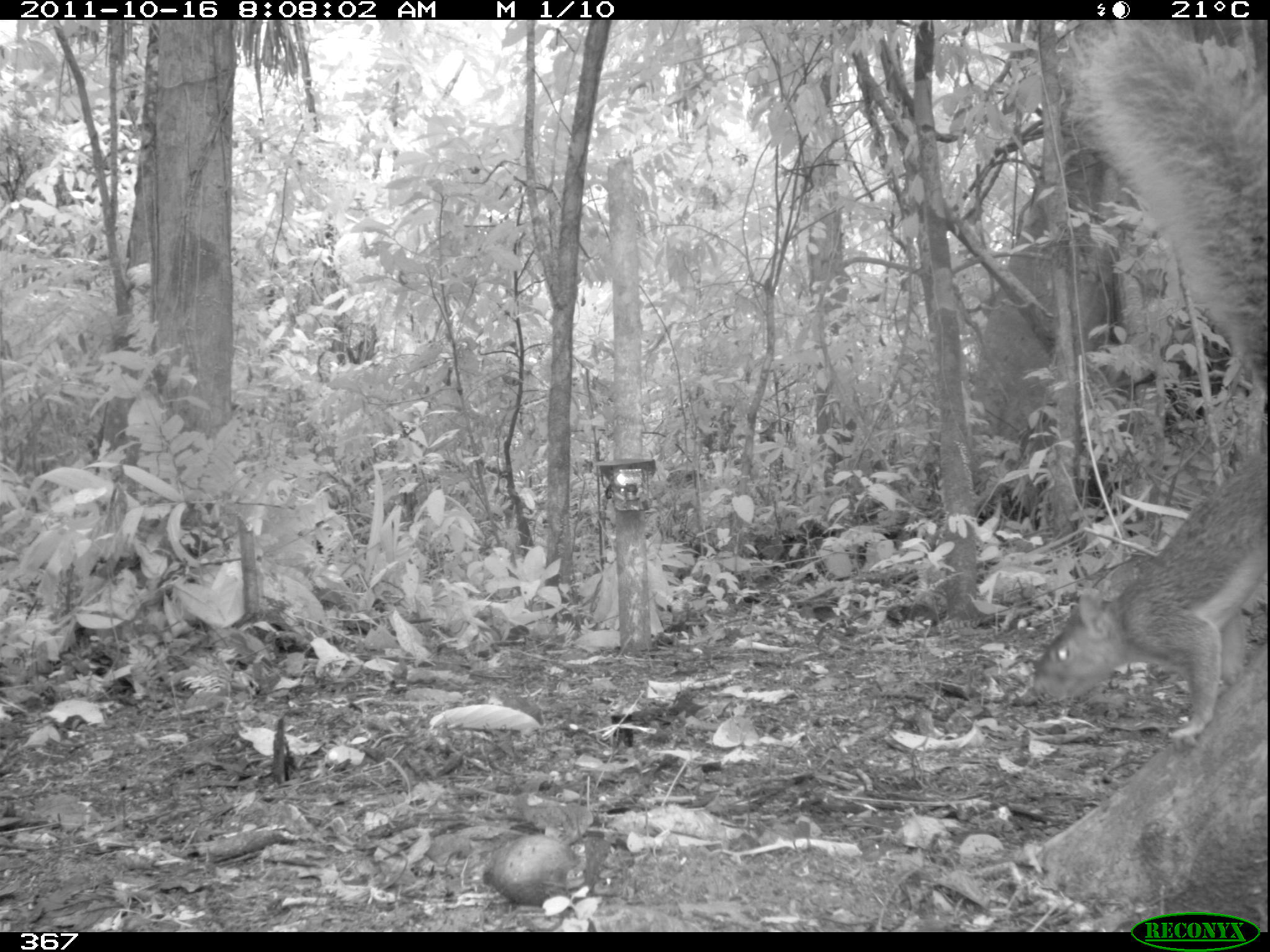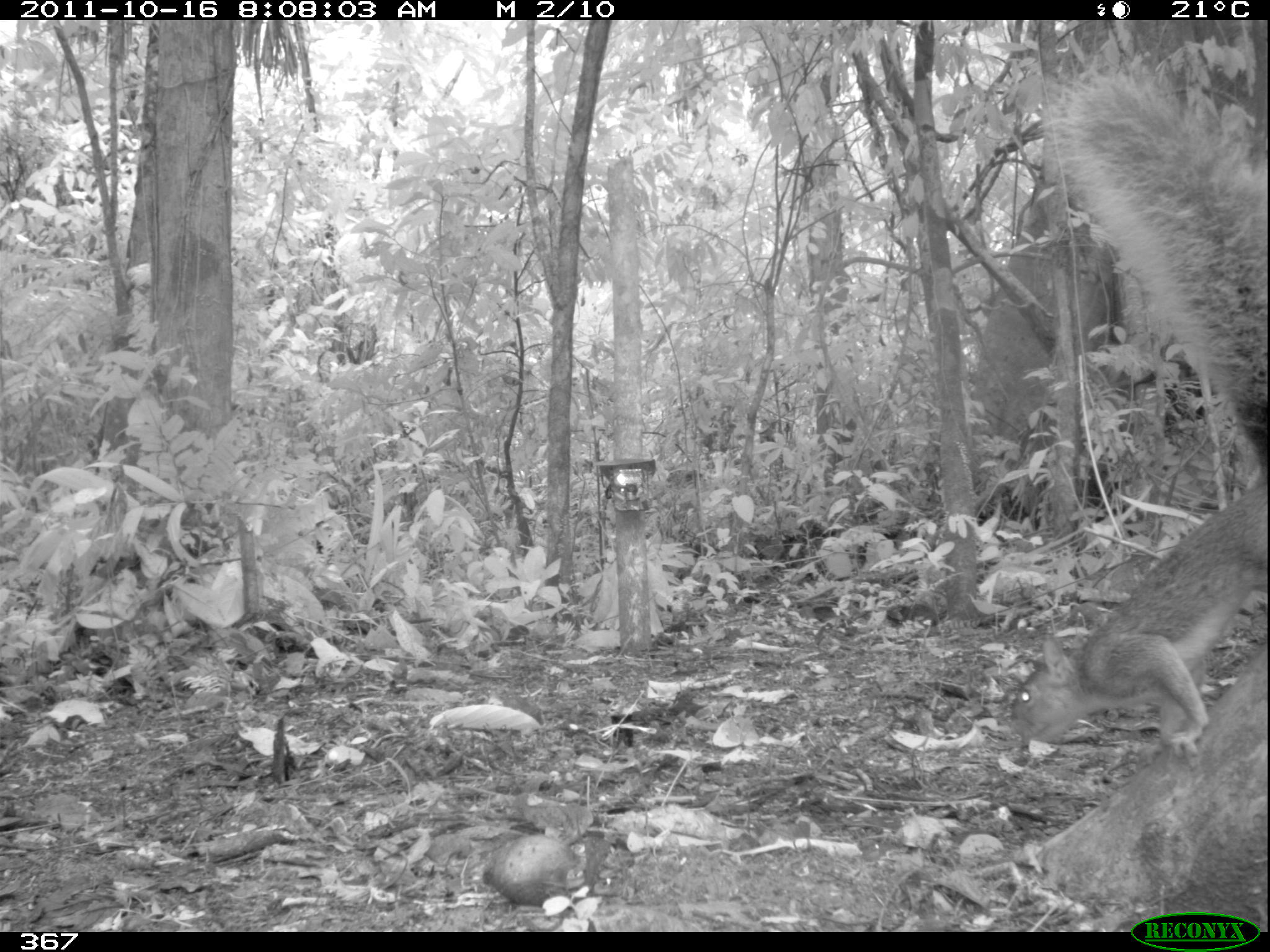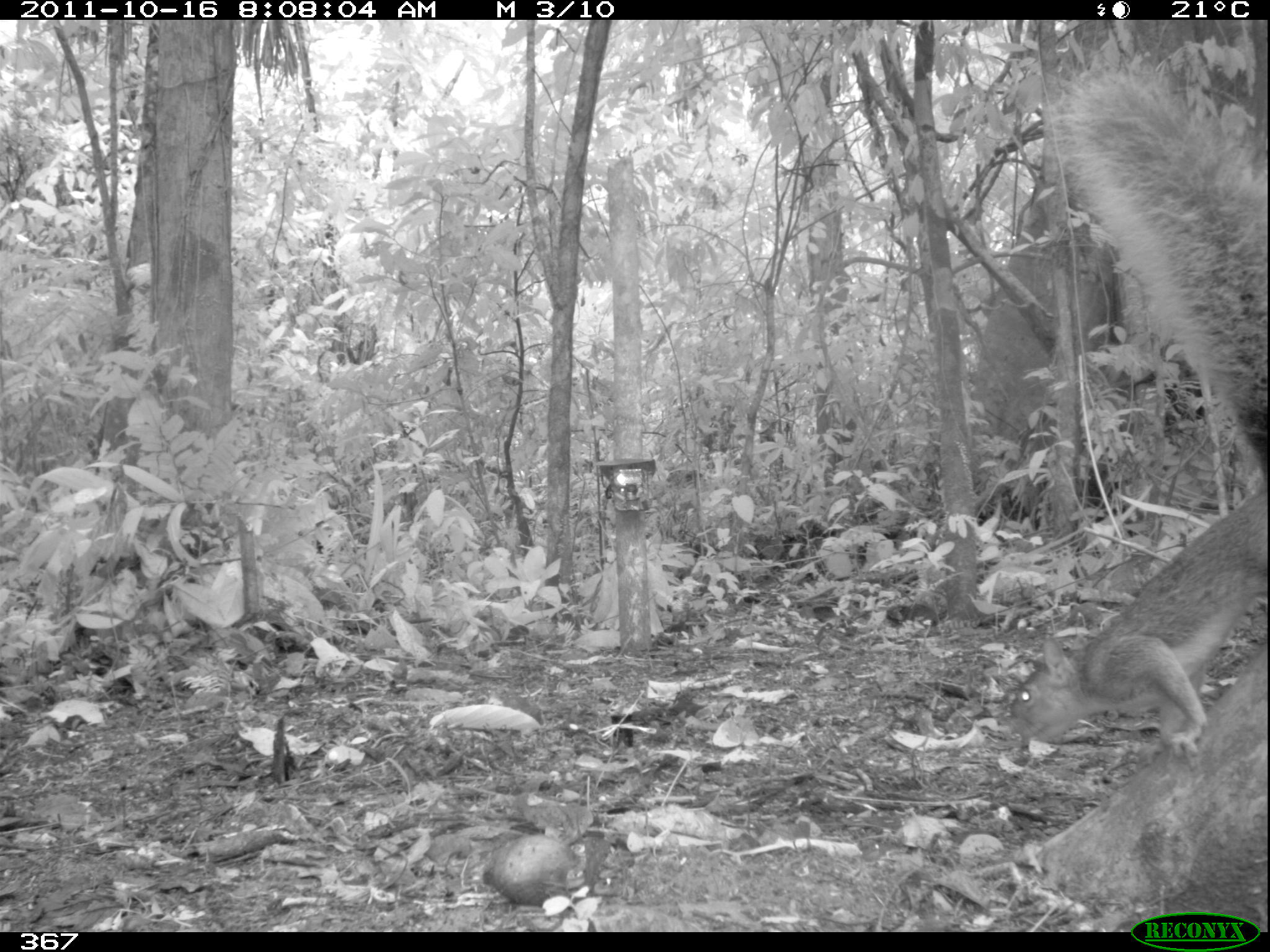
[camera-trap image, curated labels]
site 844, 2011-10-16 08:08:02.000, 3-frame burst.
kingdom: Animalia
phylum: Chordata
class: Mammalia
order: Rodentia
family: Sciuridae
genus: Sciurus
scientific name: Sciurus spadiceus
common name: southern amazon red squirrel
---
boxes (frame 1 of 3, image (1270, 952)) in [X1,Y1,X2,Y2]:
sciurus spadiceus: [1023,22,1270,737]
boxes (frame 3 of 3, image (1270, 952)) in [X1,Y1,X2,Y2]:
sciurus spadiceus: [1007,67,1269,747]